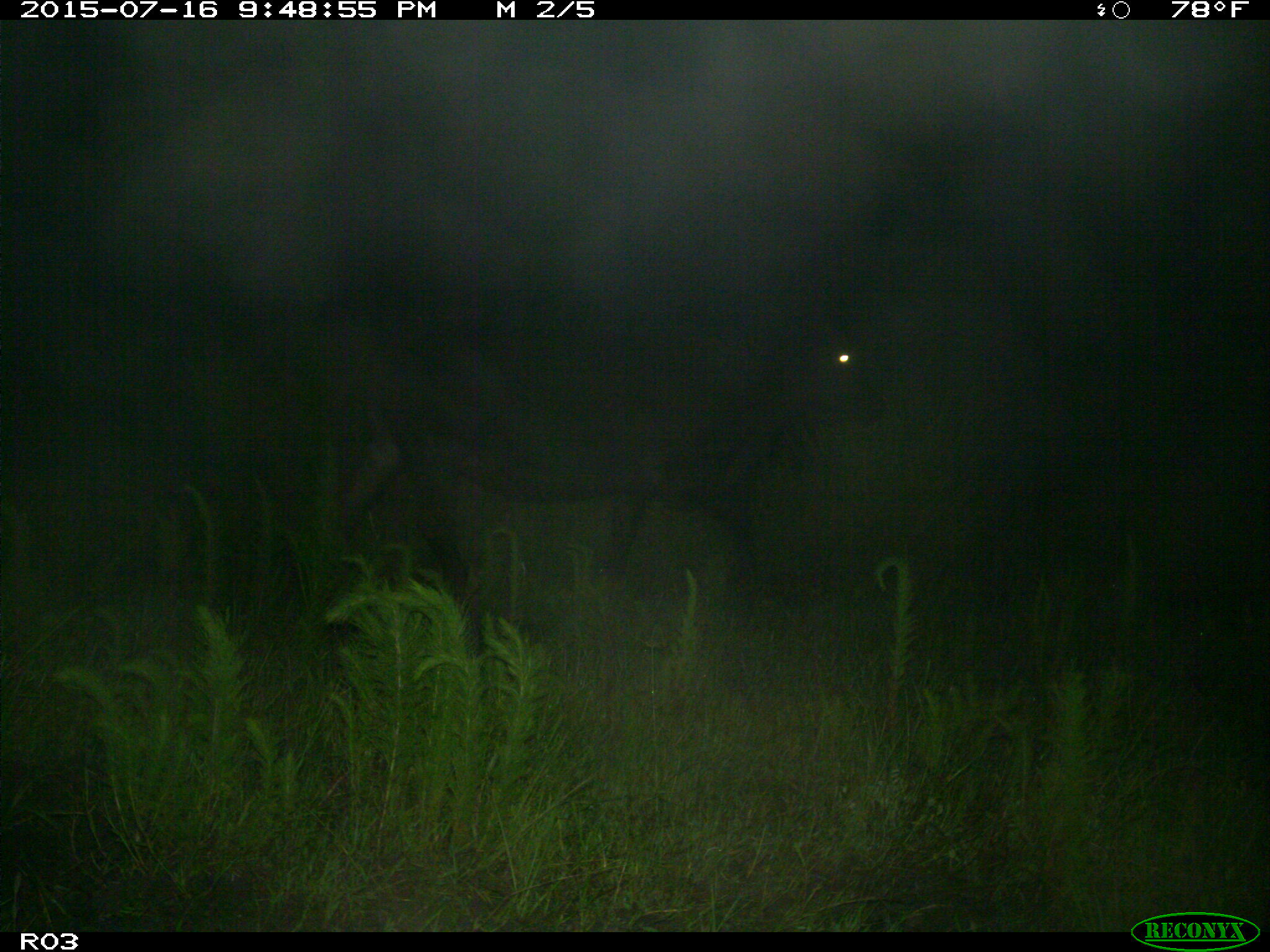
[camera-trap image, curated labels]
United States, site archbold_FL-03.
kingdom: Animalia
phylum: Chordata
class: Mammalia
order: Artiodactyla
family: Bovidae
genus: Bos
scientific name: Bos taurus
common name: domestic cow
Bos taurus (domestic cow).